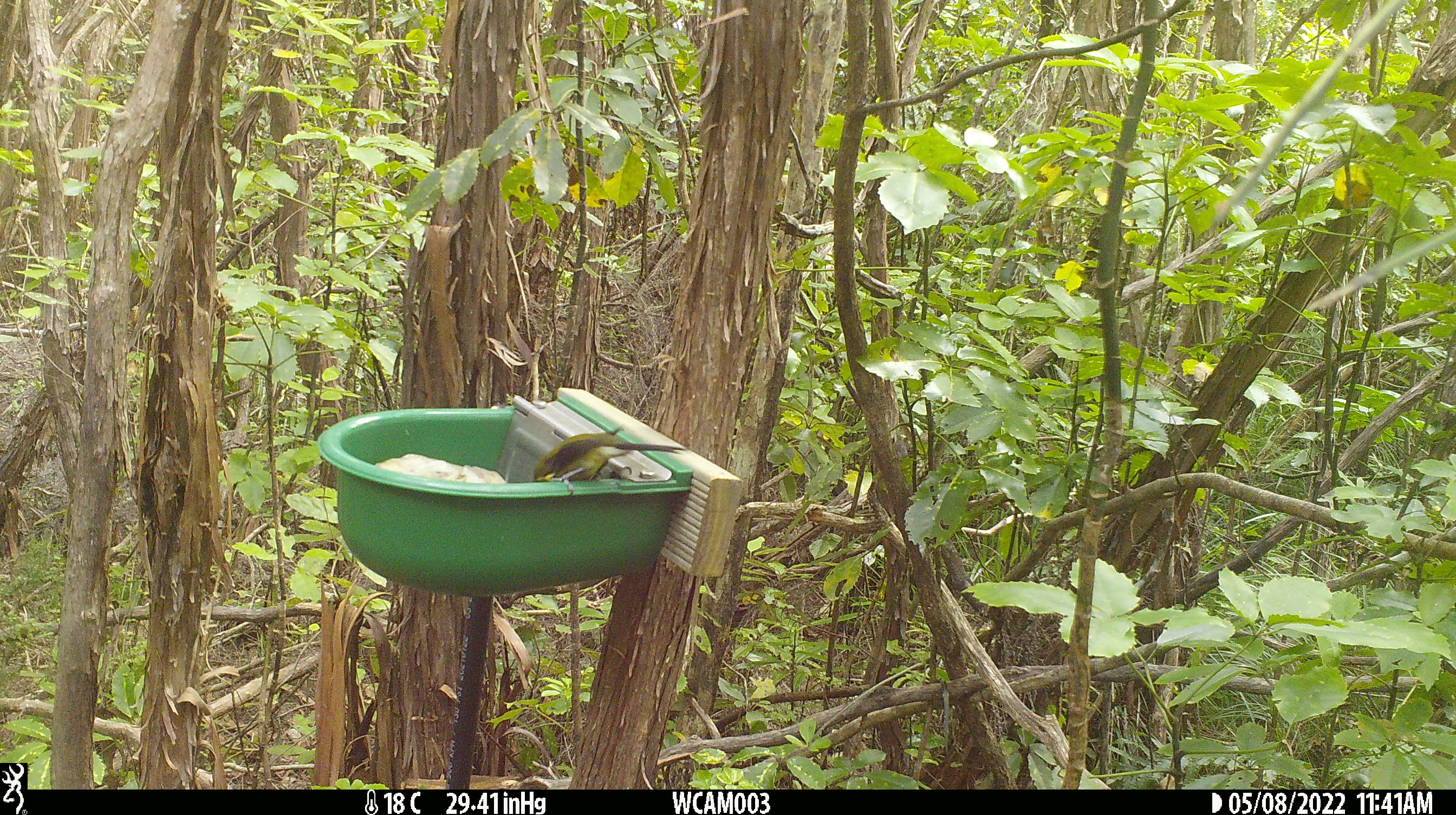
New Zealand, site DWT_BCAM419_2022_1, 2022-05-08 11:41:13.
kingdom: Animalia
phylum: Chordata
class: Aves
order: Passeriformes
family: Meliphagidae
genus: Anthornis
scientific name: Anthornis melanura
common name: new zealand bellbird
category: bellbird